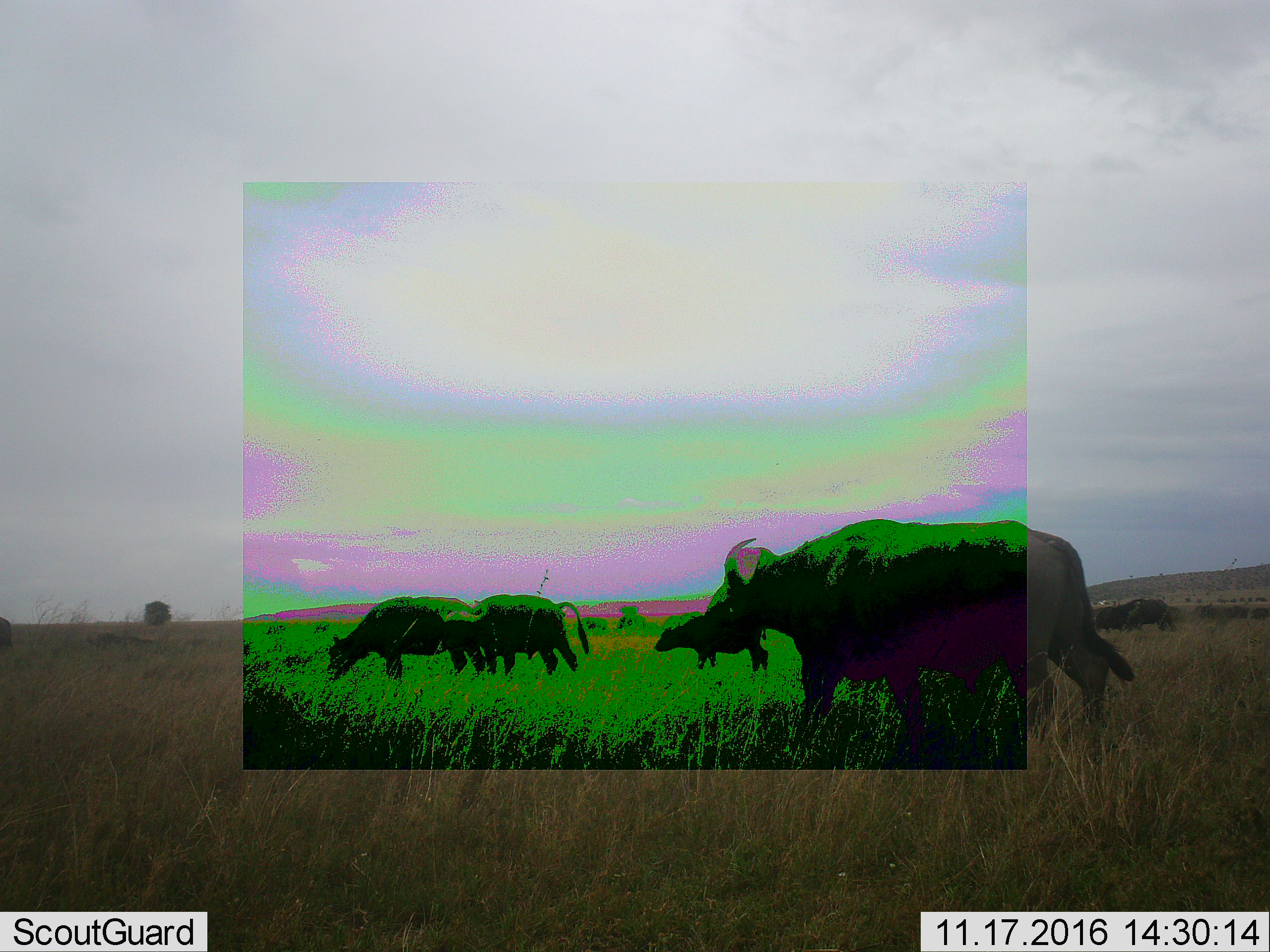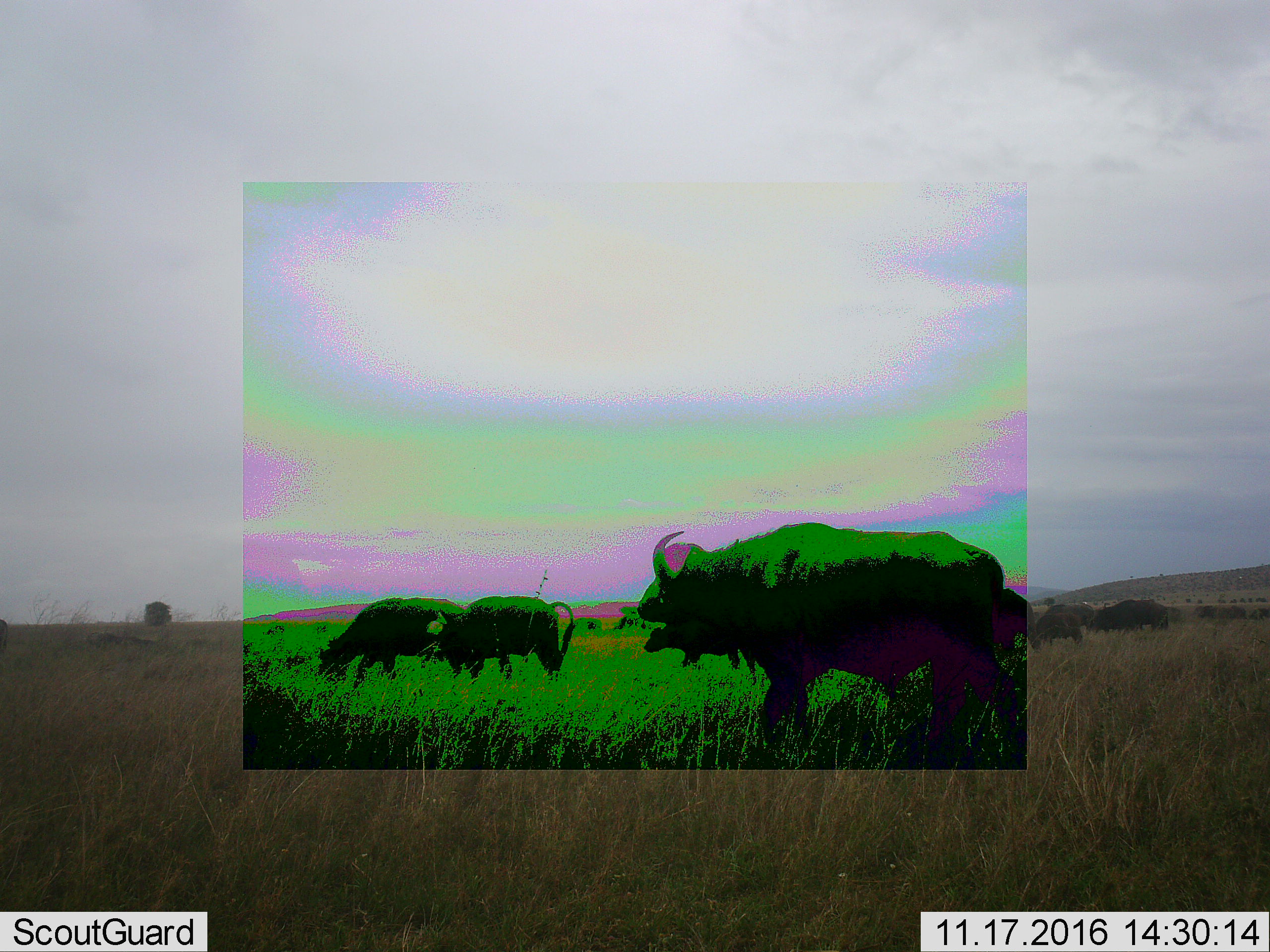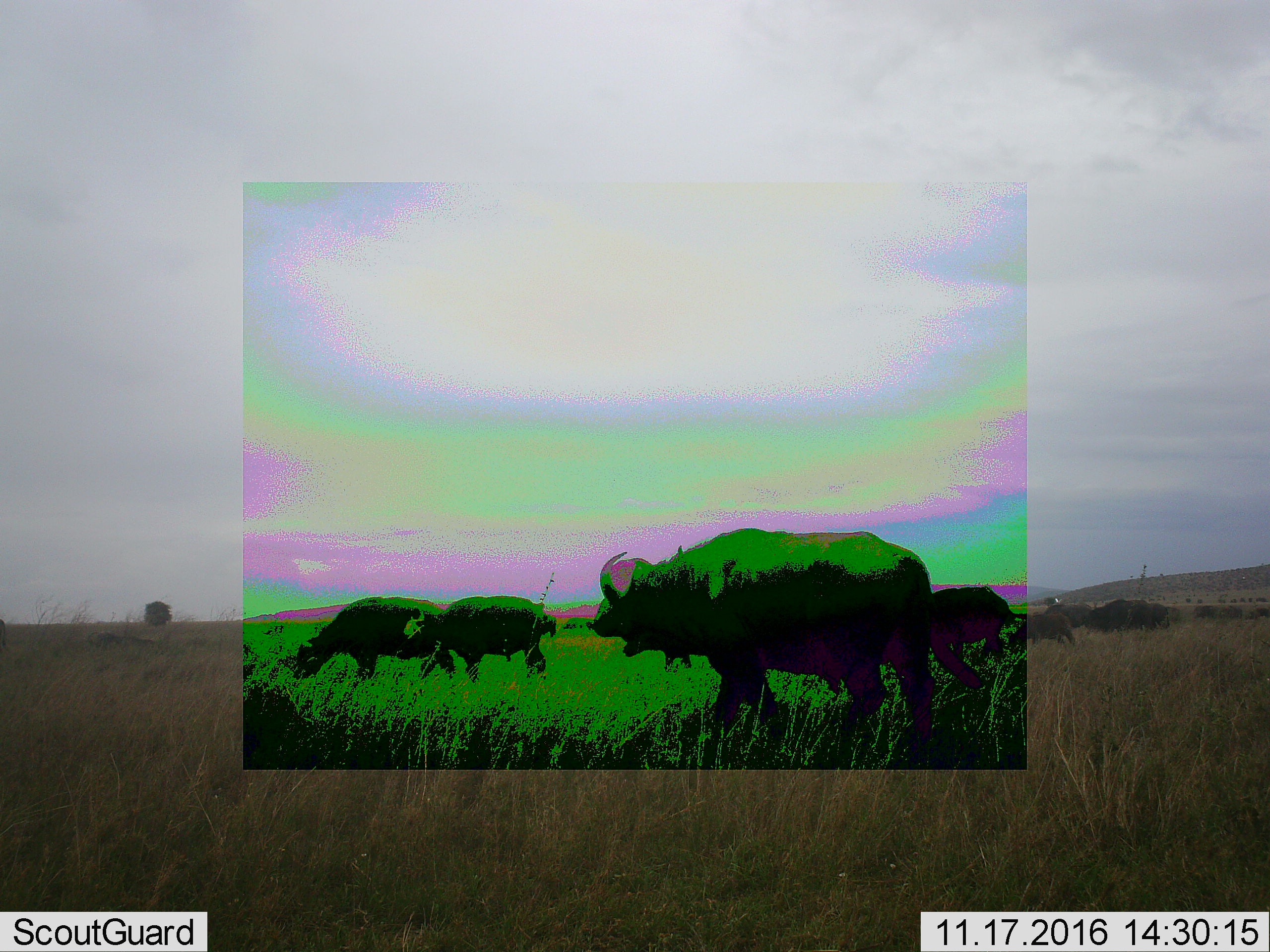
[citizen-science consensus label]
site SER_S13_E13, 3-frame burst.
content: unidentified animal